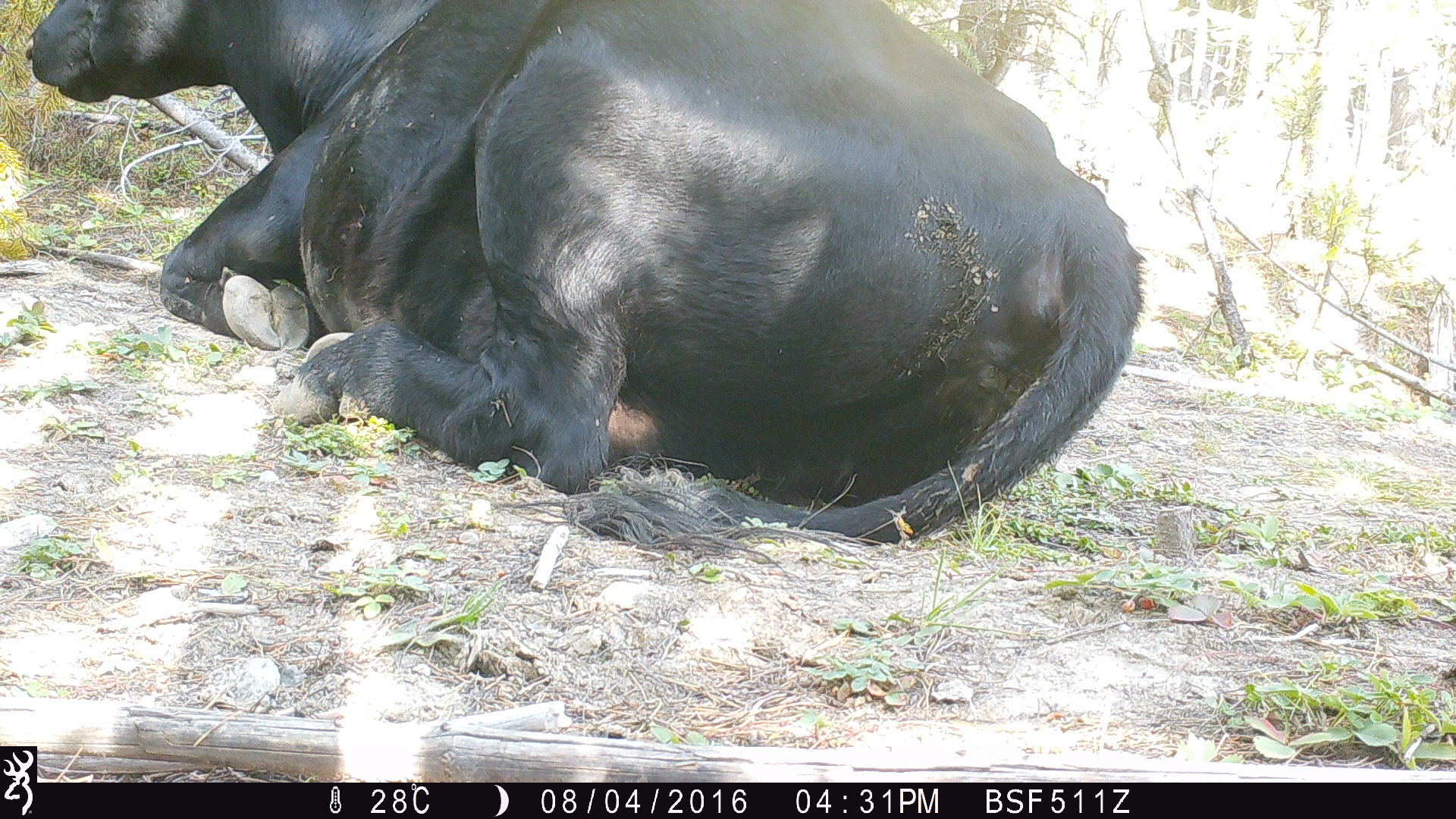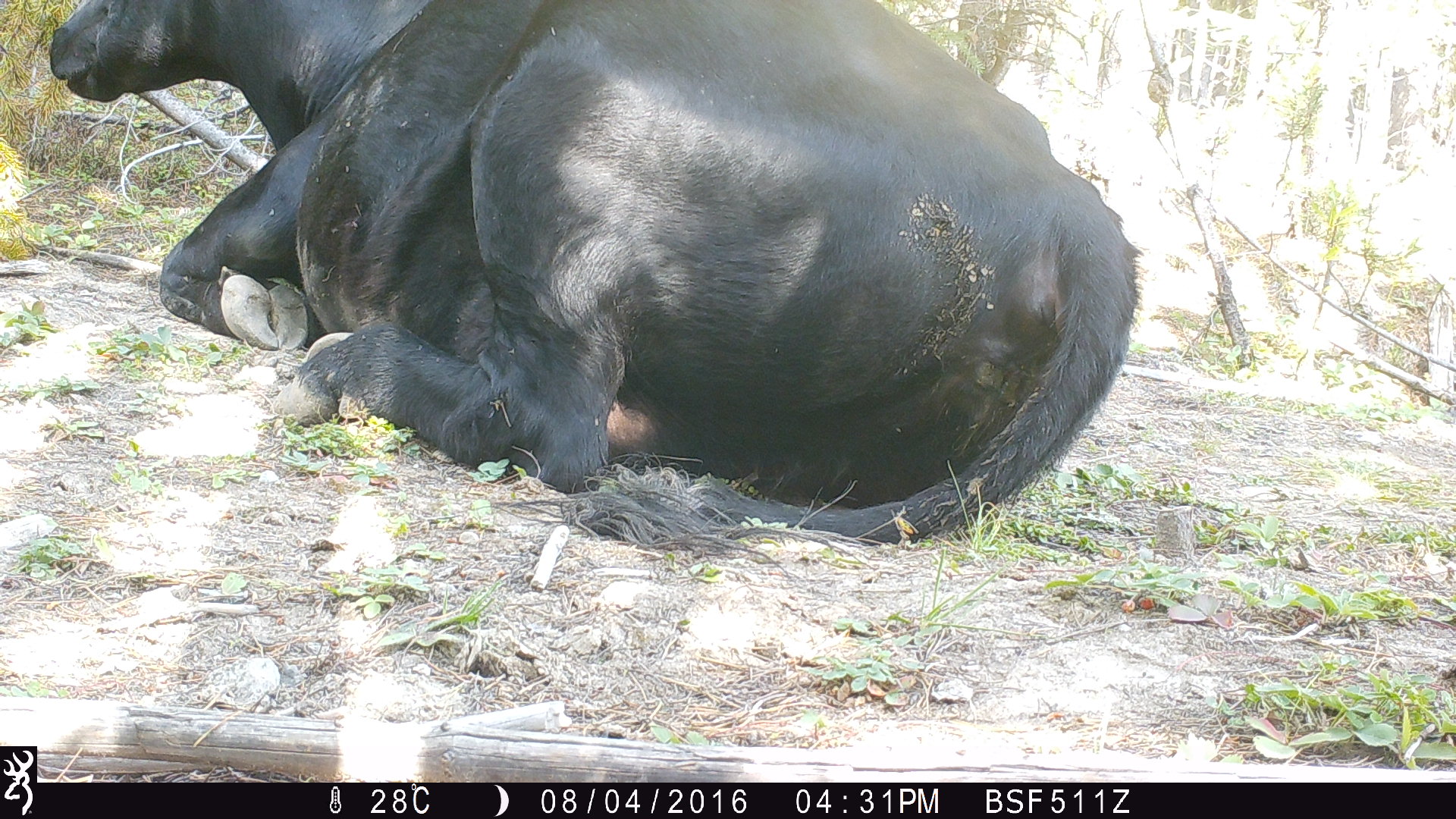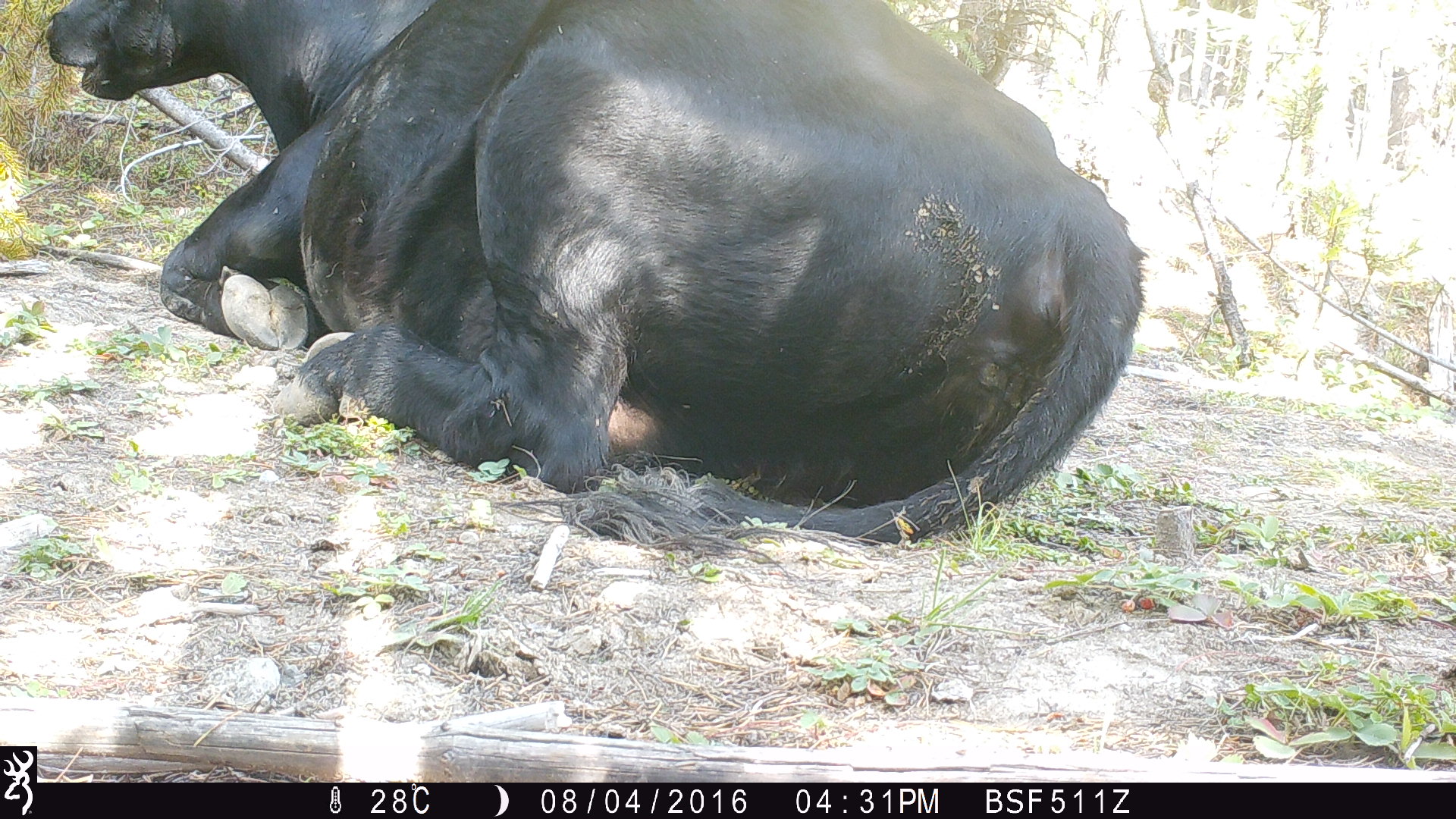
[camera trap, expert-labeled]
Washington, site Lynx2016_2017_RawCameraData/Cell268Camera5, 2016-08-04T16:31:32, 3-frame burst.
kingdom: Animalia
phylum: Chordata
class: Mammalia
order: Artiodactyla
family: Bovidae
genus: Bos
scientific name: Bos taurus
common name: domestic cattle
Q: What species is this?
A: Domestic cattle (Bos taurus).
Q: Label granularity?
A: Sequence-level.